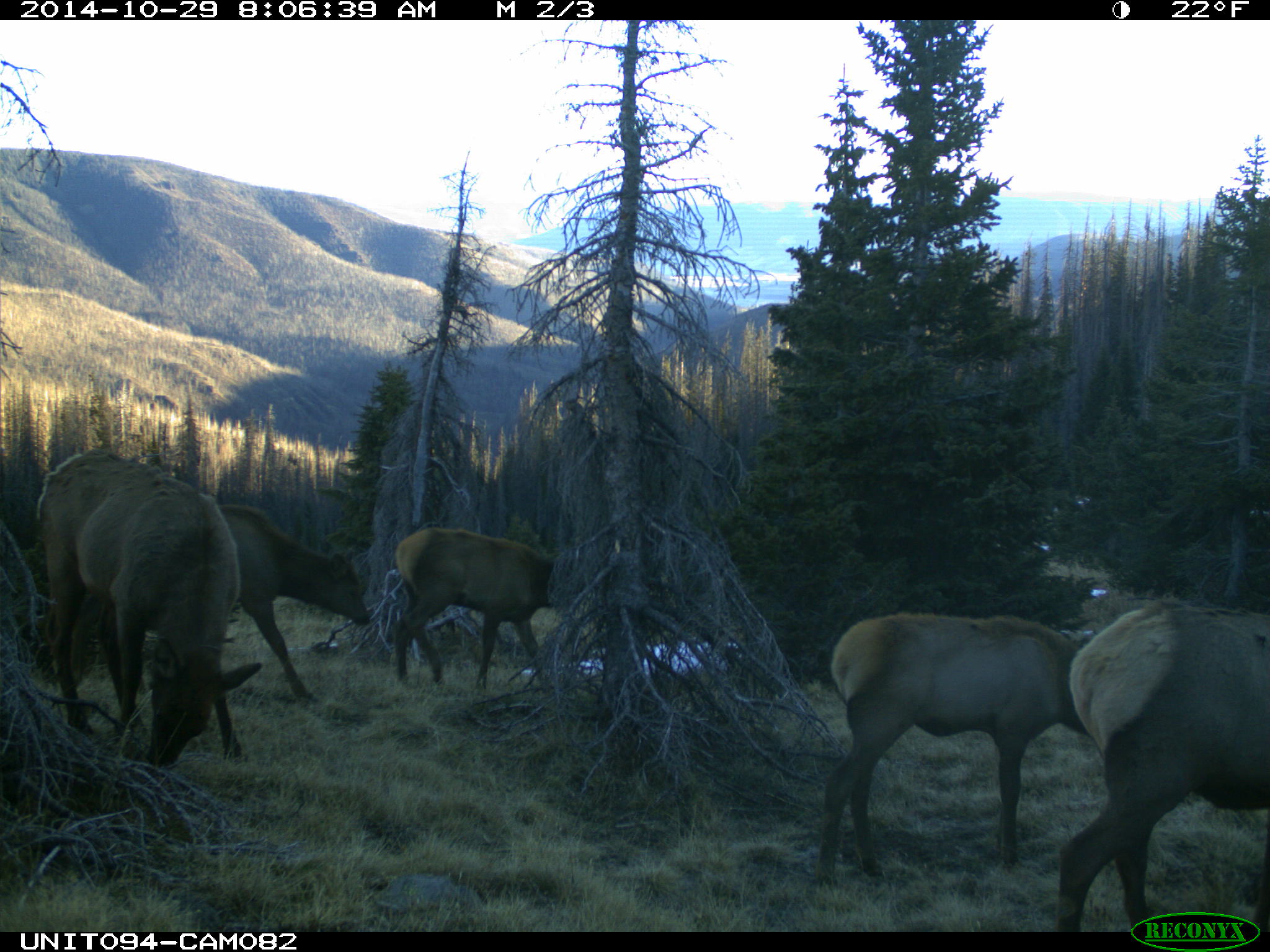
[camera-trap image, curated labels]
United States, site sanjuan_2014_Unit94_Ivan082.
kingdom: Animalia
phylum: Chordata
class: Mammalia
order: Artiodactyla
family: Cervidae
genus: Cervus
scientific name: Cervus elaphus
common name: red deer